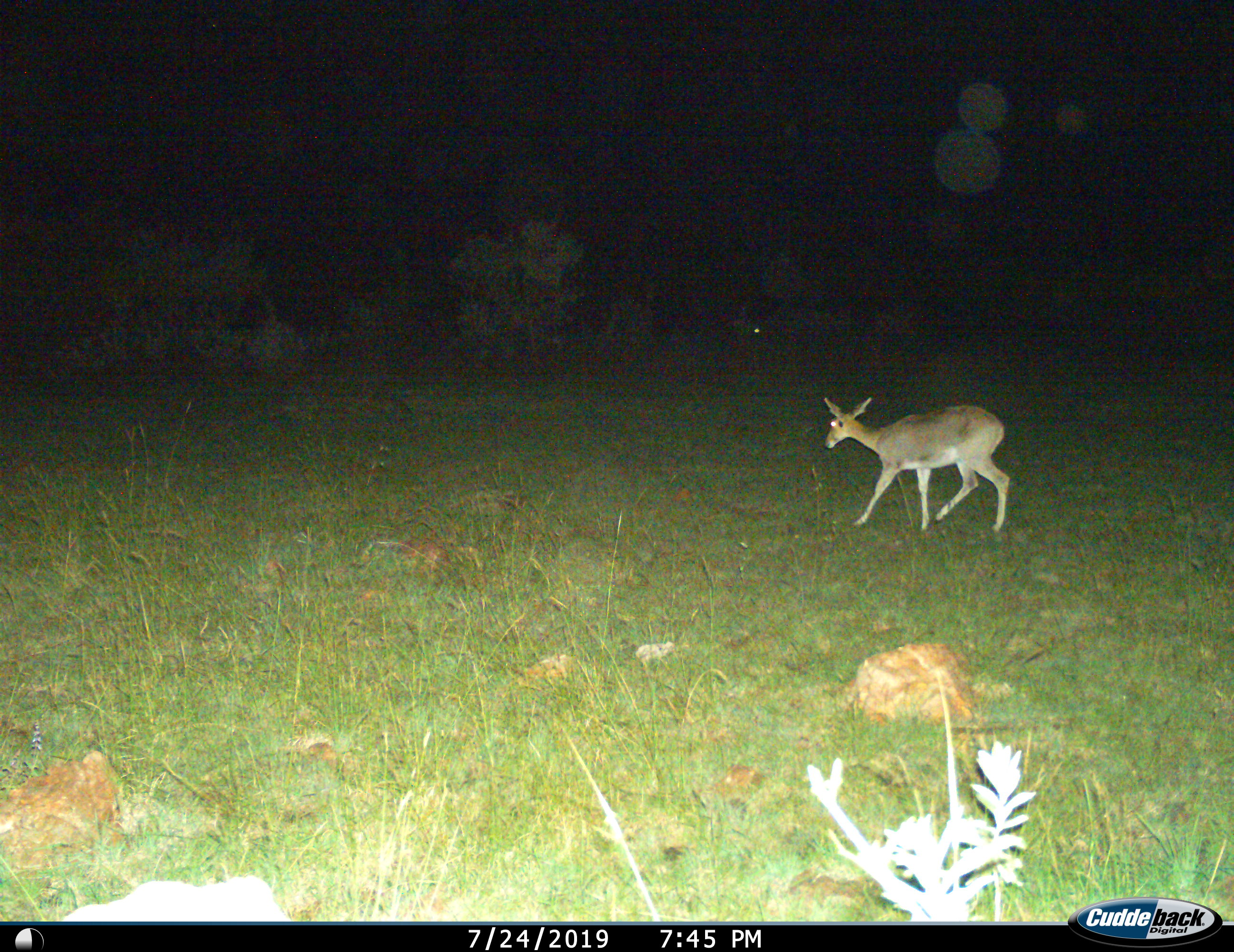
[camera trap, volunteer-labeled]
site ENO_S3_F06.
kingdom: Animalia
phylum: Chordata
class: Mammalia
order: Artiodactyla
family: Bovidae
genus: Redunca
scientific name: Redunca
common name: reedbuck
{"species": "reedbuck (Redunca)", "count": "1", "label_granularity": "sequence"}